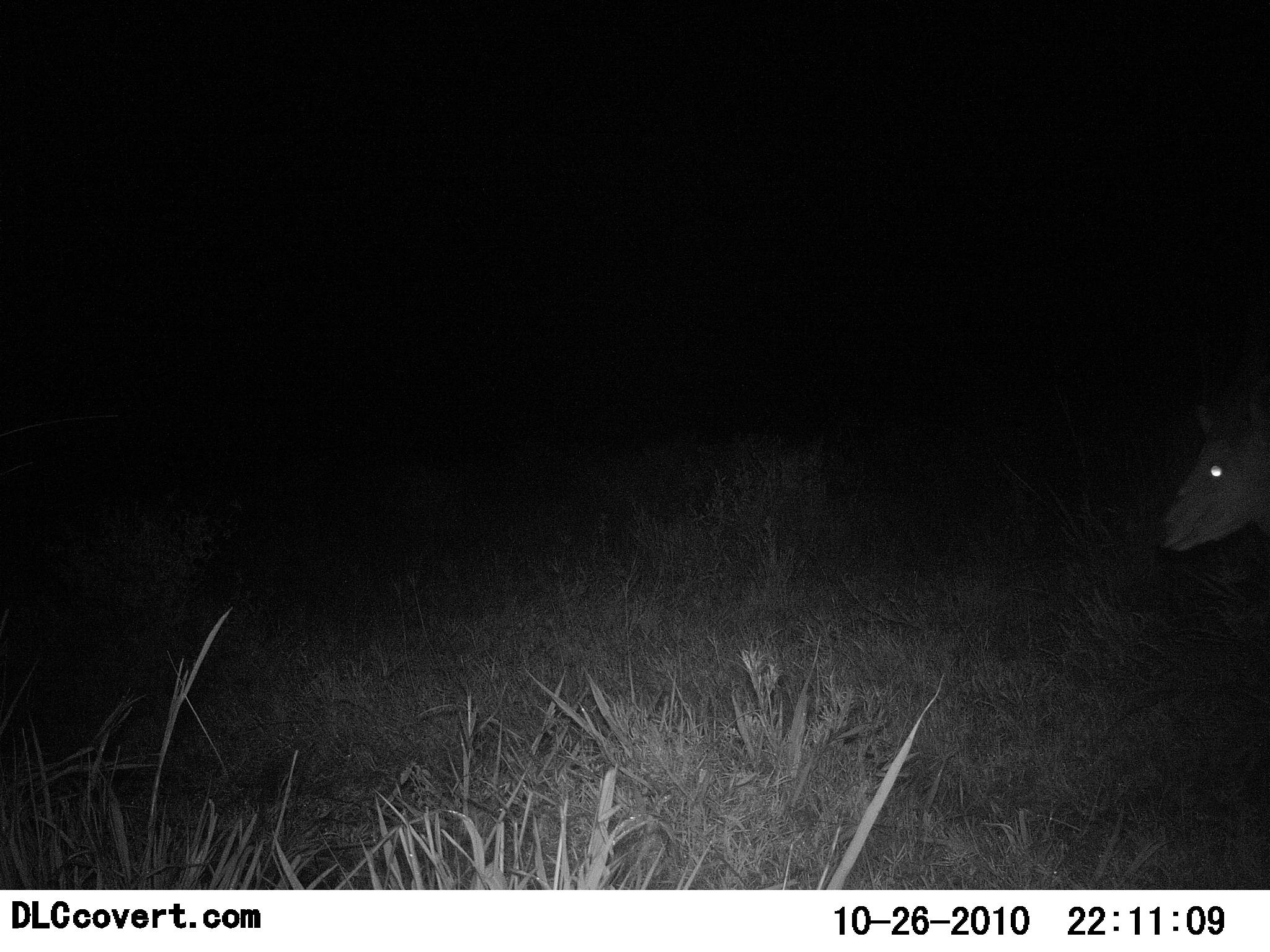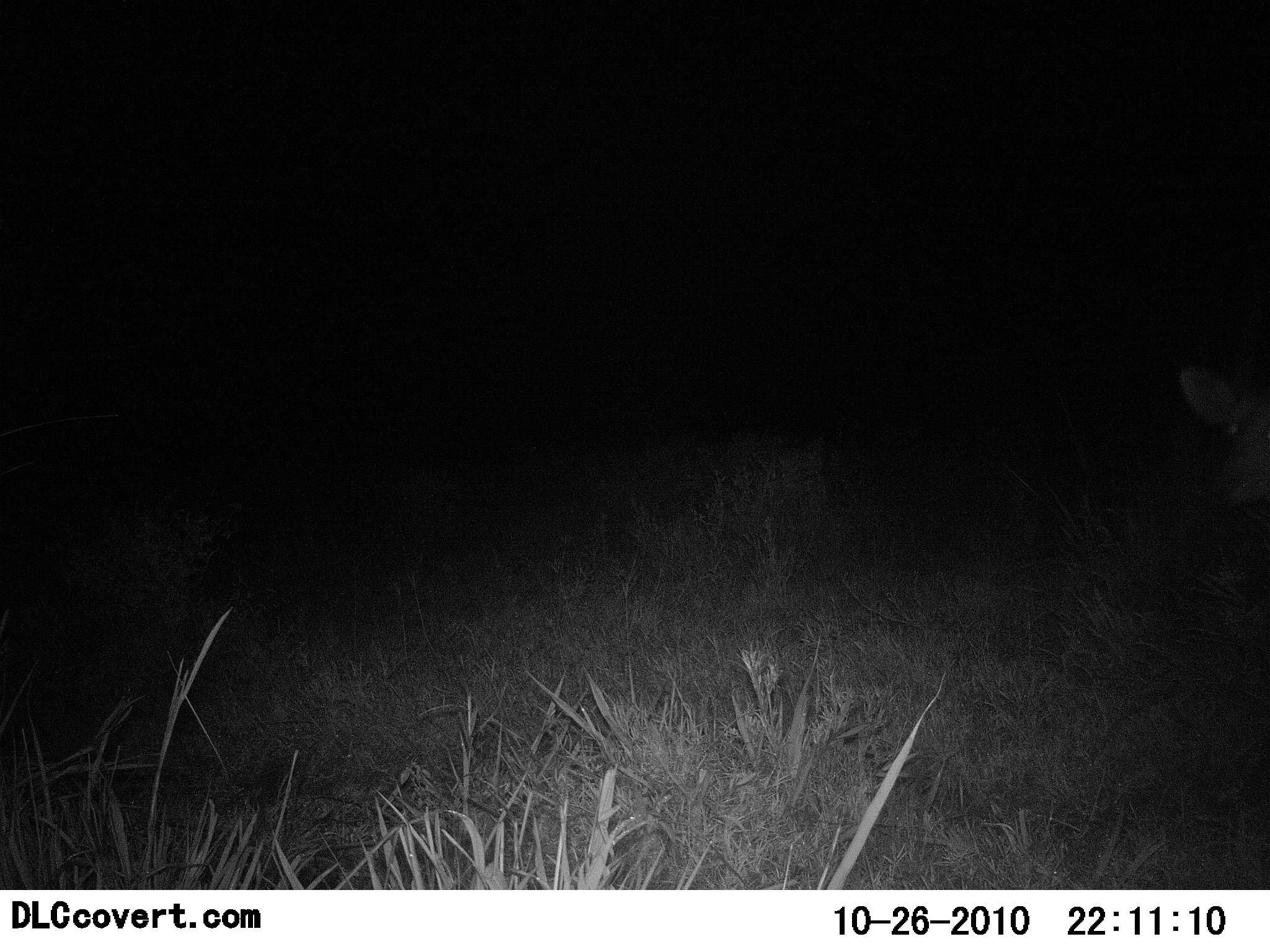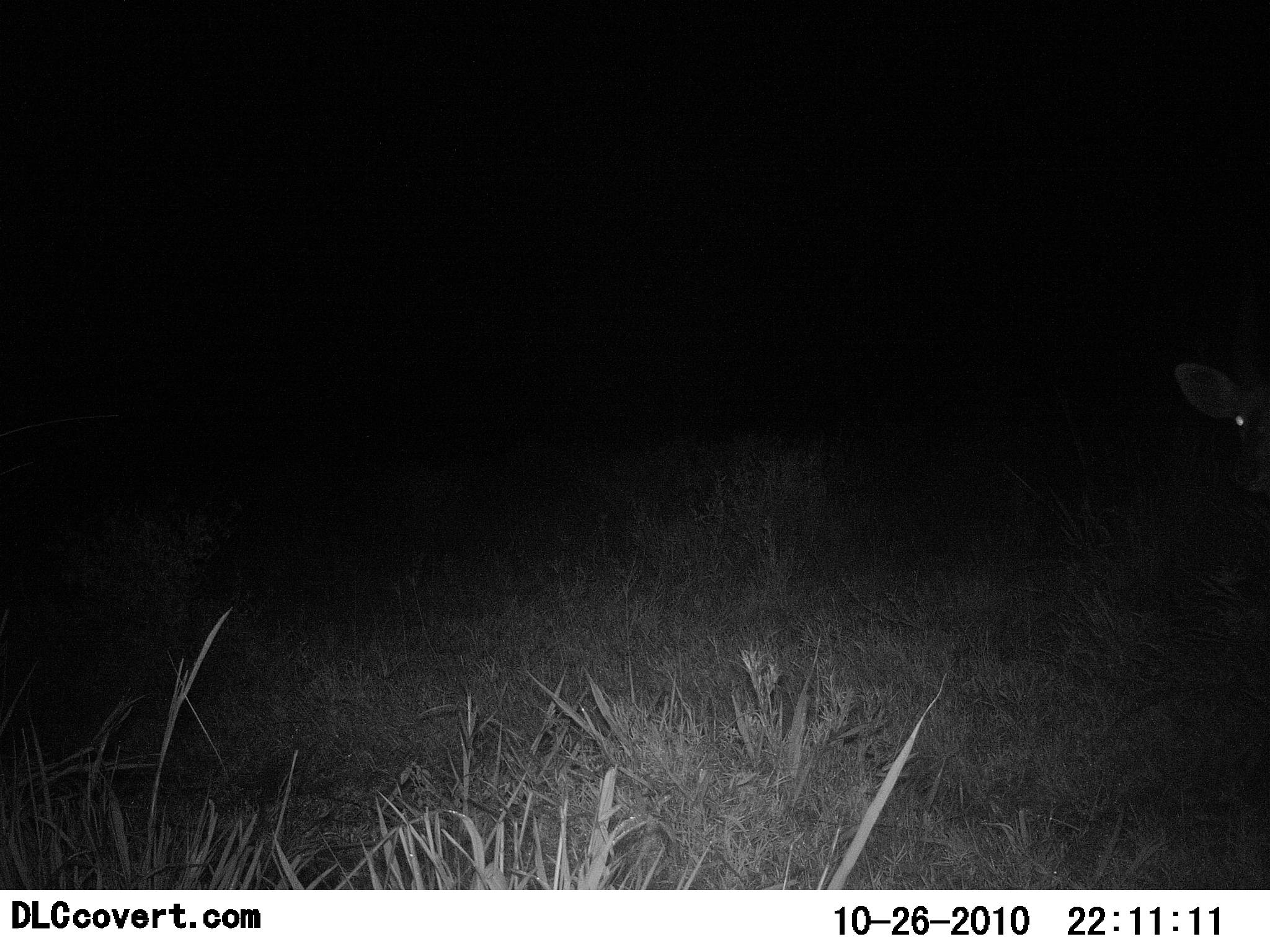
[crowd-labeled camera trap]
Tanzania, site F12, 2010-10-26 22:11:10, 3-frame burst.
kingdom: Animalia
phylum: Chordata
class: Mammalia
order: Artiodactyla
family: Bovidae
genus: Redunca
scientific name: Redunca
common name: reedbuck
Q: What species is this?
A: Reedbuck (Redunca).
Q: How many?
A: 1.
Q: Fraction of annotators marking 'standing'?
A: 88%.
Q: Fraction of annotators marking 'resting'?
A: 0%.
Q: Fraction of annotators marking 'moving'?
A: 12%.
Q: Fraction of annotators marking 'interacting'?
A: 0%.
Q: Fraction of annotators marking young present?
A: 0%.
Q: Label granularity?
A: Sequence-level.